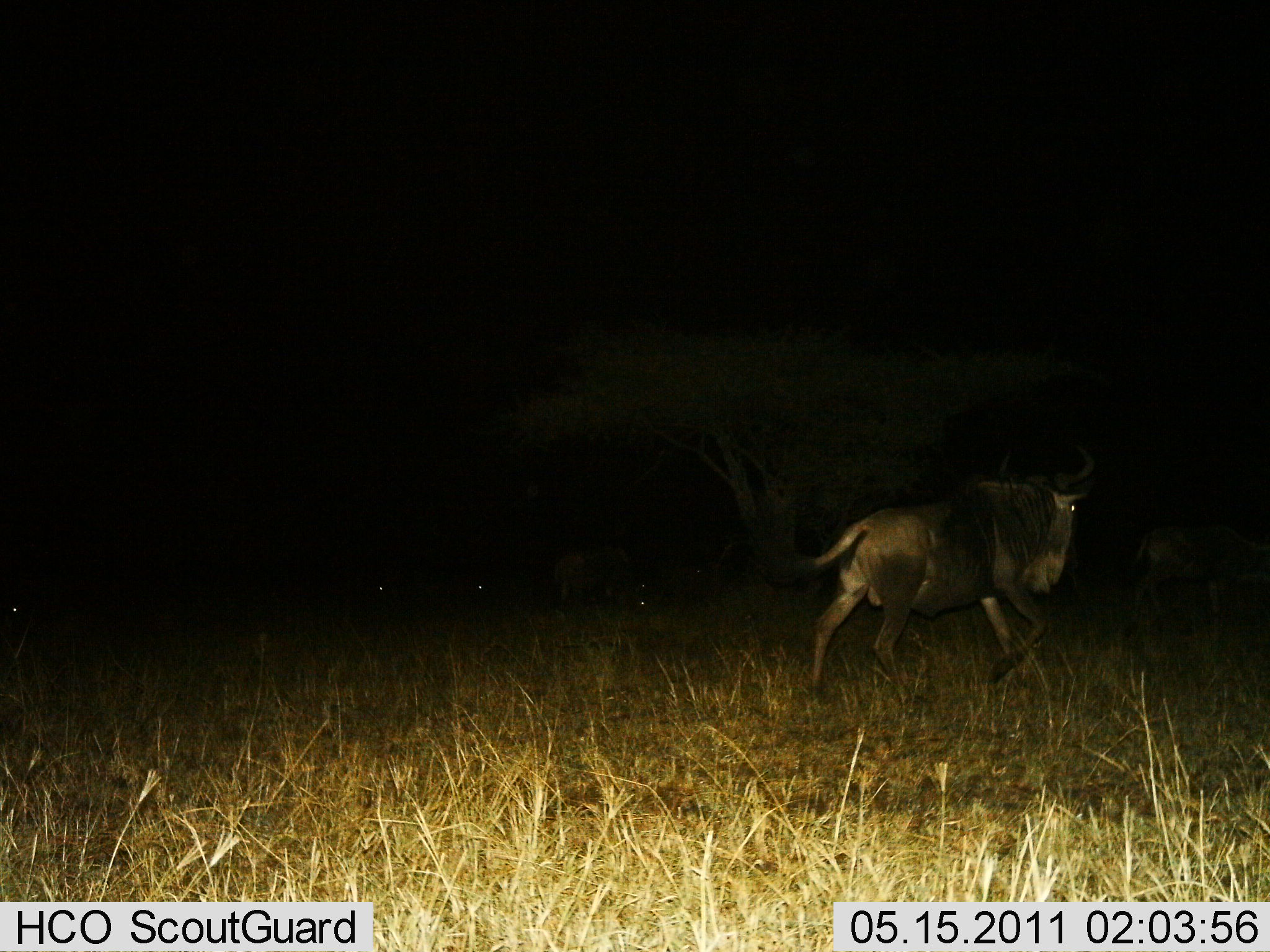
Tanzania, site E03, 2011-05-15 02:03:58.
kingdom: Animalia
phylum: Chordata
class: Mammalia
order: Artiodactyla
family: Bovidae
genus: Connochaetes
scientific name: Connochaetes taurinus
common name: blue wildebeest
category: wildebeest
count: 3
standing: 25%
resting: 8%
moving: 83%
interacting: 0%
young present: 0%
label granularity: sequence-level